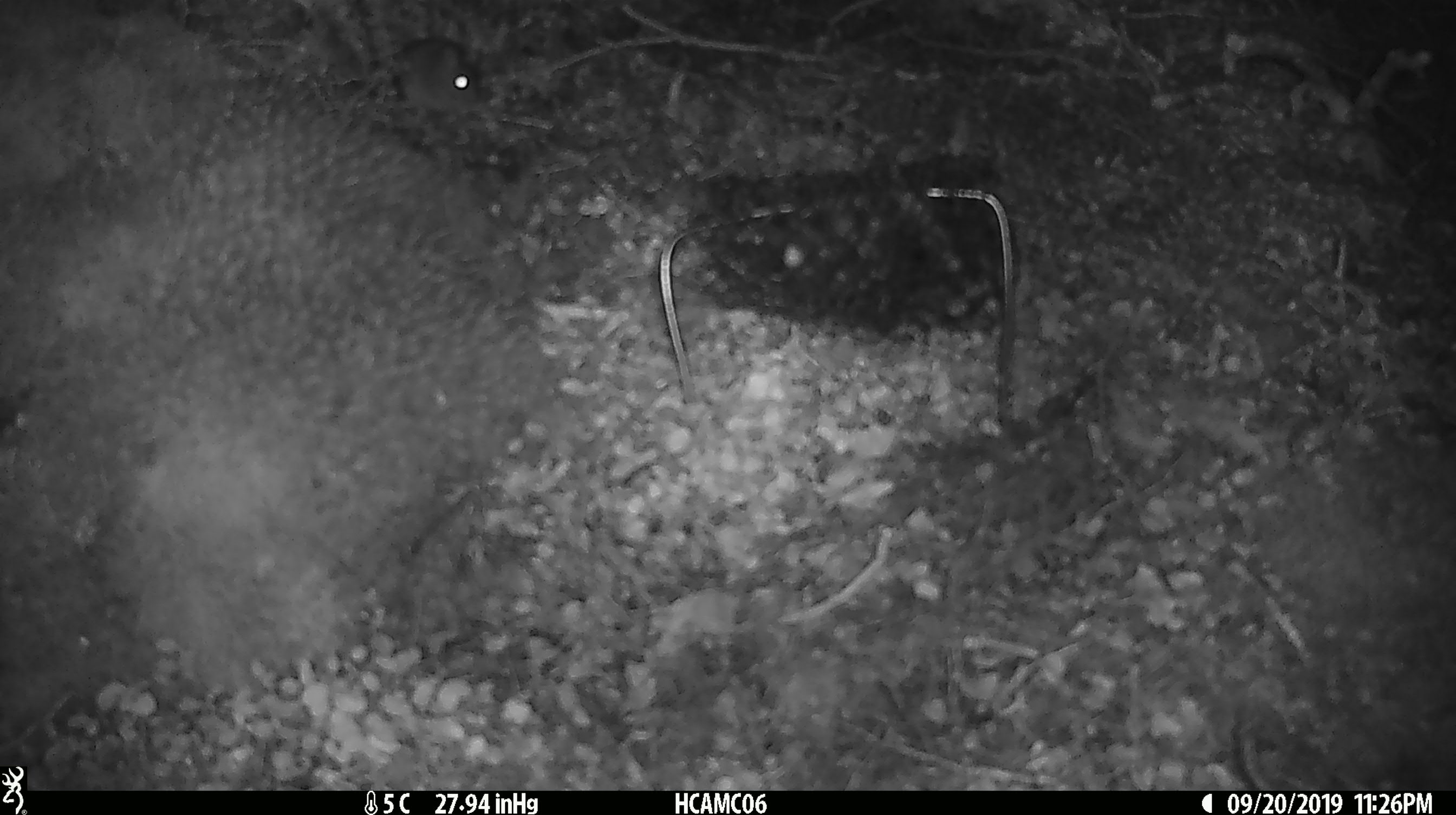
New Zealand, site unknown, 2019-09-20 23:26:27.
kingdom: Animalia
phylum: Chordata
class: Mammalia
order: Rodentia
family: Muridae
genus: Mus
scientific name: Mus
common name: mouse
Mouse (Mus).